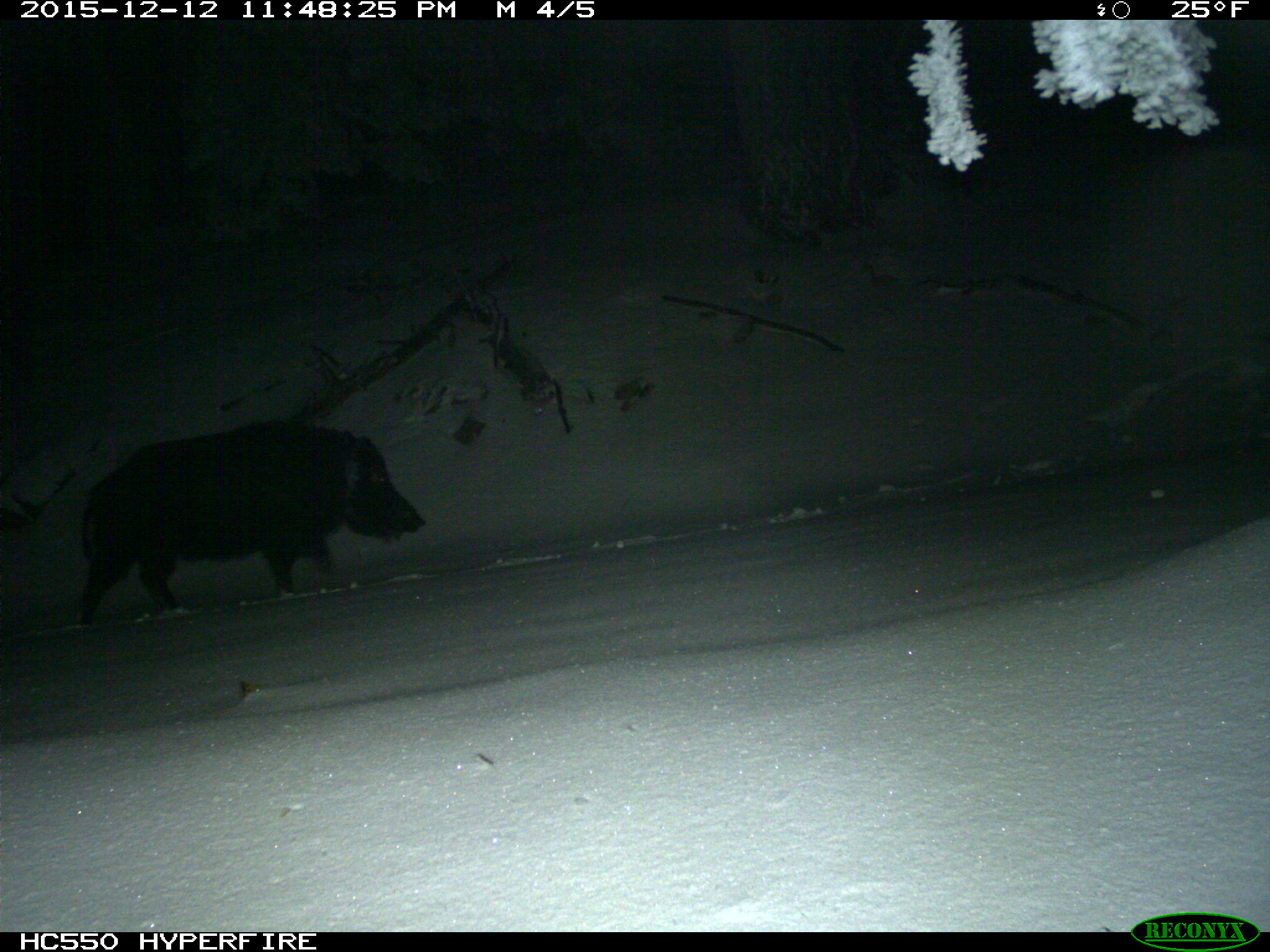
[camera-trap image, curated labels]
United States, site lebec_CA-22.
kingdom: Animalia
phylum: Chordata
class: Mammalia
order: Artiodactyla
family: Suidae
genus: Sus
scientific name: Sus scrofa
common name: wild boar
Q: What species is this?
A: Sus scrofa (wild boar).